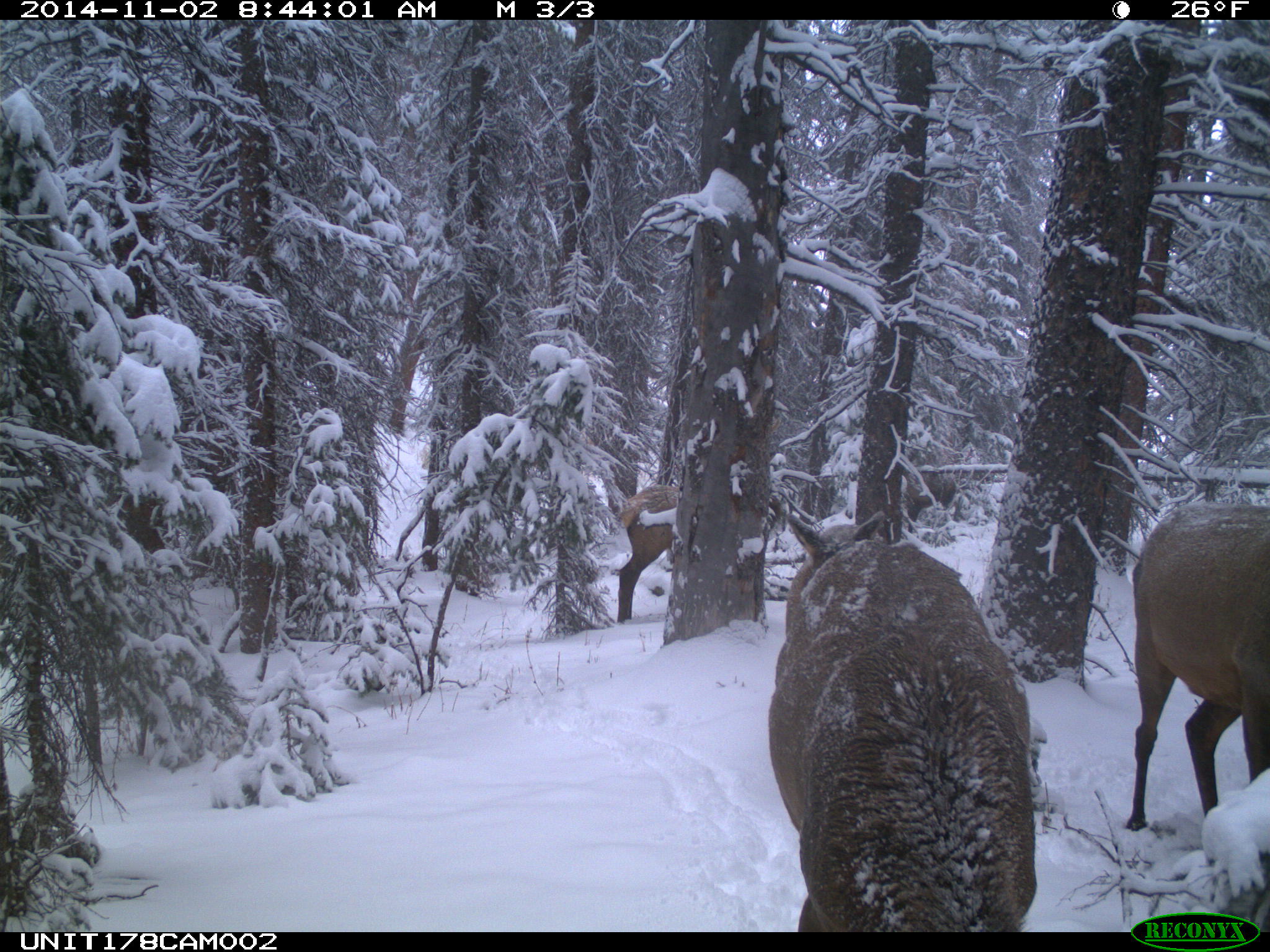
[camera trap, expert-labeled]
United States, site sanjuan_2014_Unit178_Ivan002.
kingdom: Animalia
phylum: Chordata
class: Mammalia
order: Artiodactyla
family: Cervidae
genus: Cervus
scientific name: Cervus elaphus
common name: red deer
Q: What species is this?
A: Cervus elaphus (red deer).